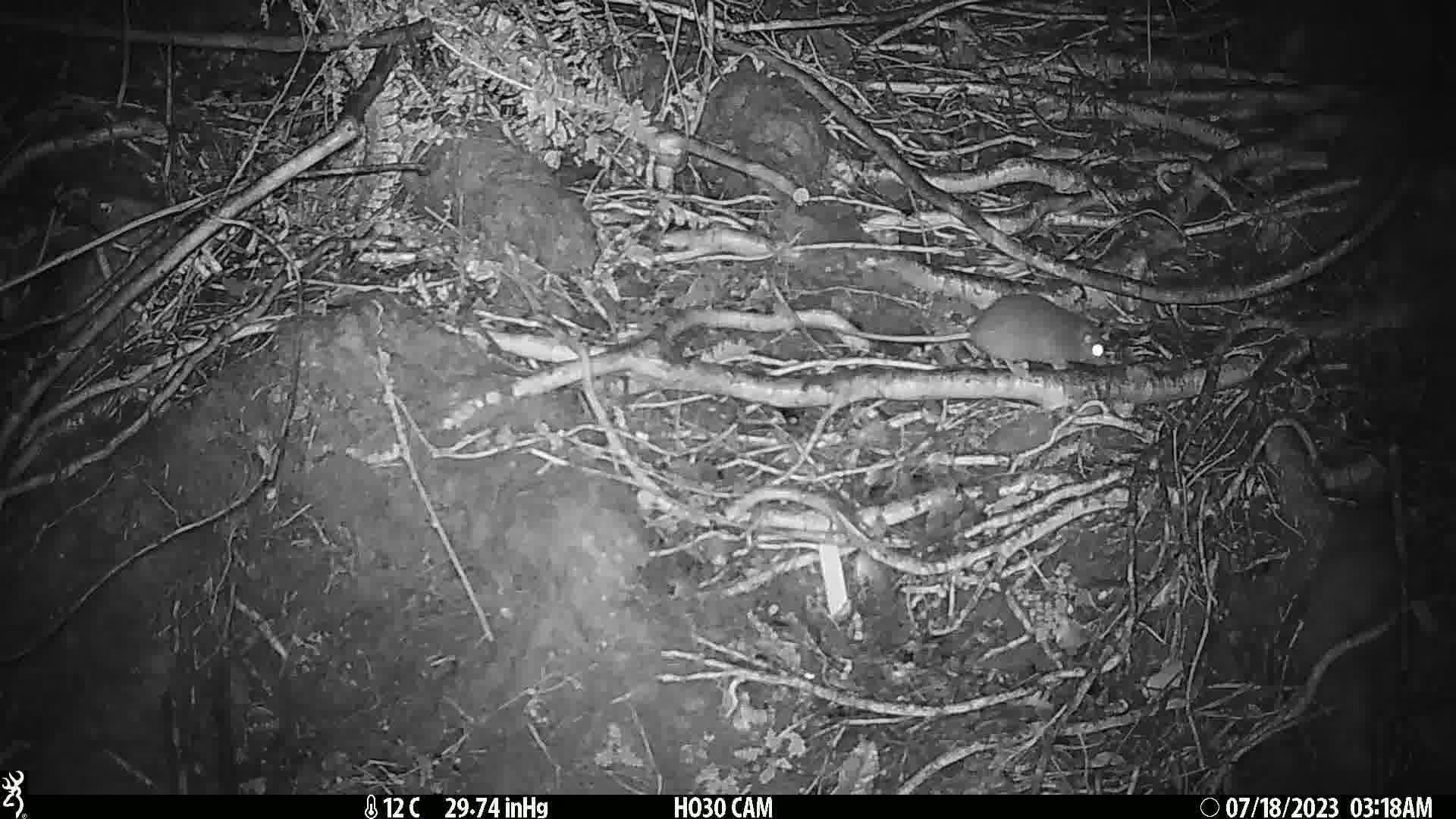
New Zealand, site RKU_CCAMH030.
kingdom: Animalia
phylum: Chordata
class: Mammalia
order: Rodentia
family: Muridae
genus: Rattus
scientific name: Rattus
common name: rat